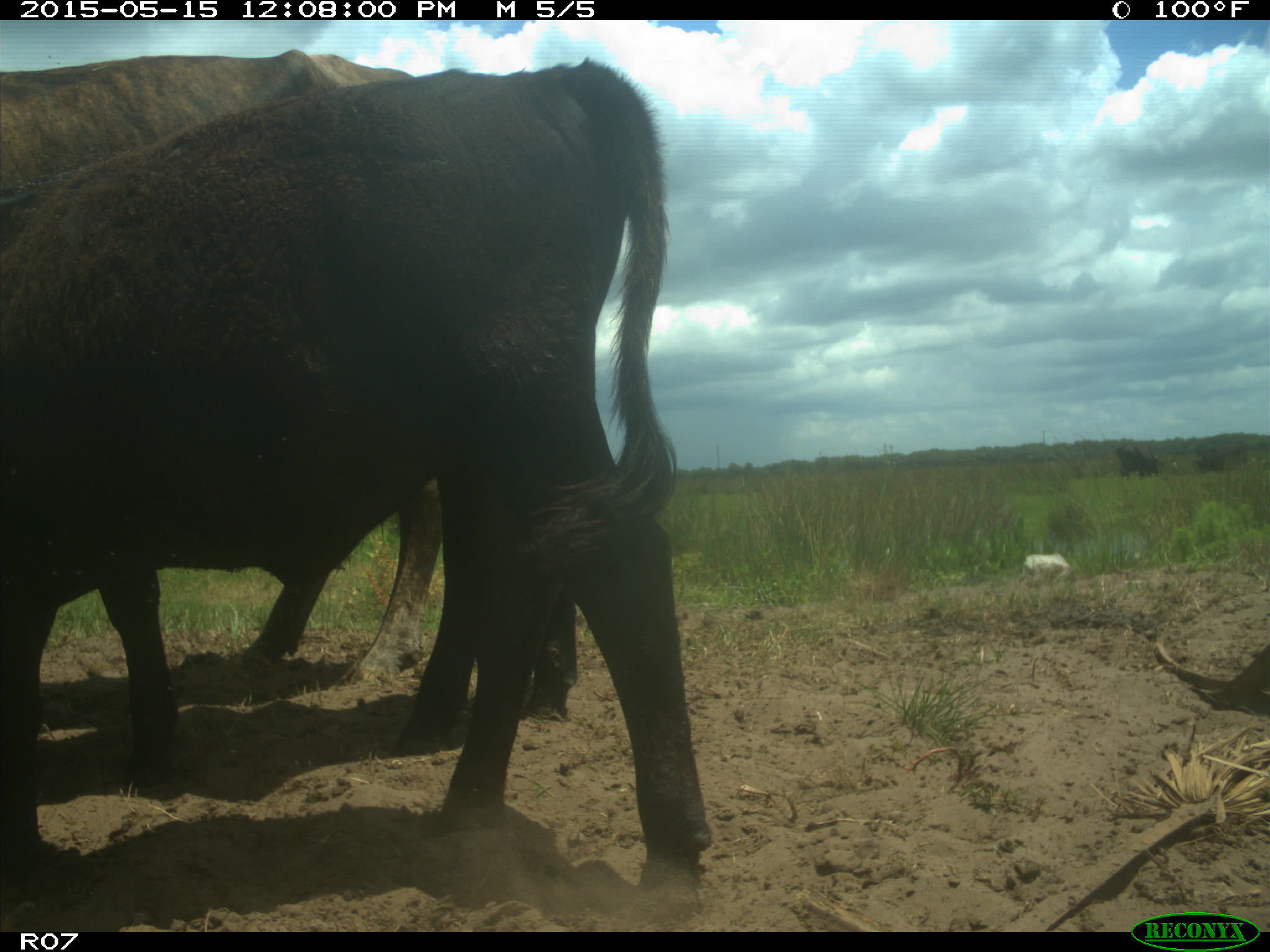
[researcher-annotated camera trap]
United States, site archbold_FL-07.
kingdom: Animalia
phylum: Chordata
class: Mammalia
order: Artiodactyla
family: Bovidae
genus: Bos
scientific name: Bos taurus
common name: domestic cow